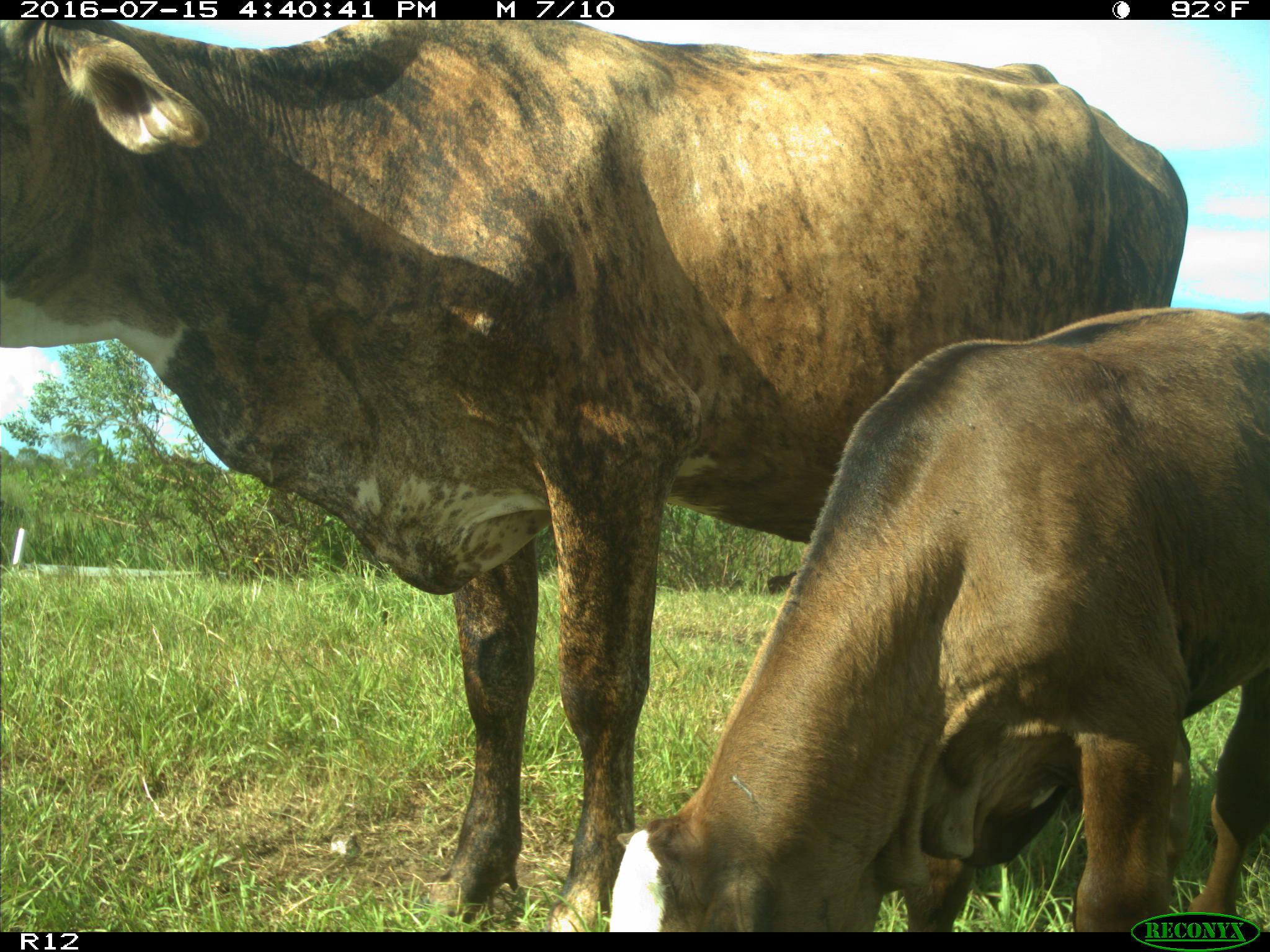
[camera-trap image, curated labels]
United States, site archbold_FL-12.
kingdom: Animalia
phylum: Chordata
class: Mammalia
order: Artiodactyla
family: Bovidae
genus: Bos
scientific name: Bos taurus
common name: domestic cow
Bos taurus (domestic cow).